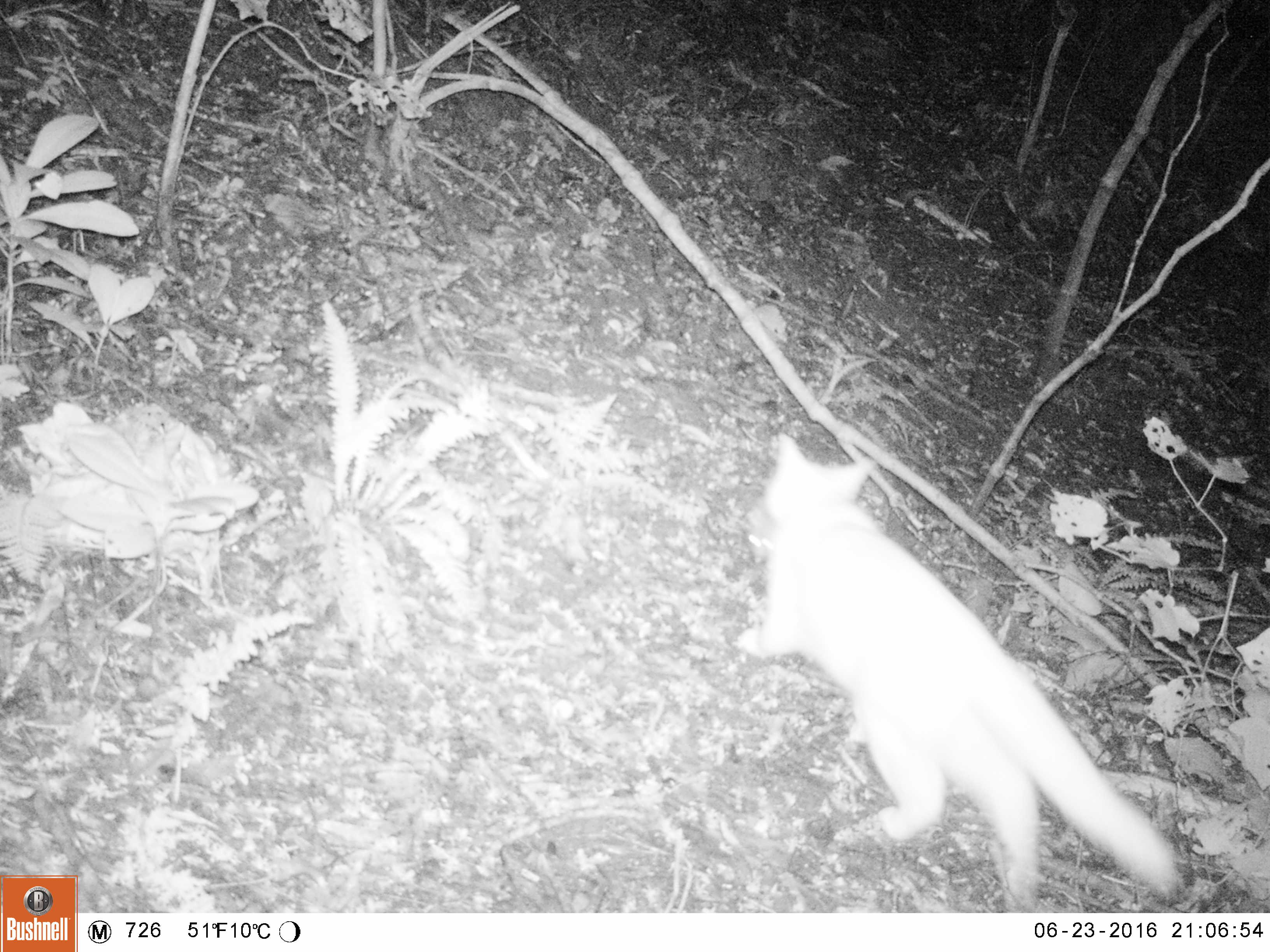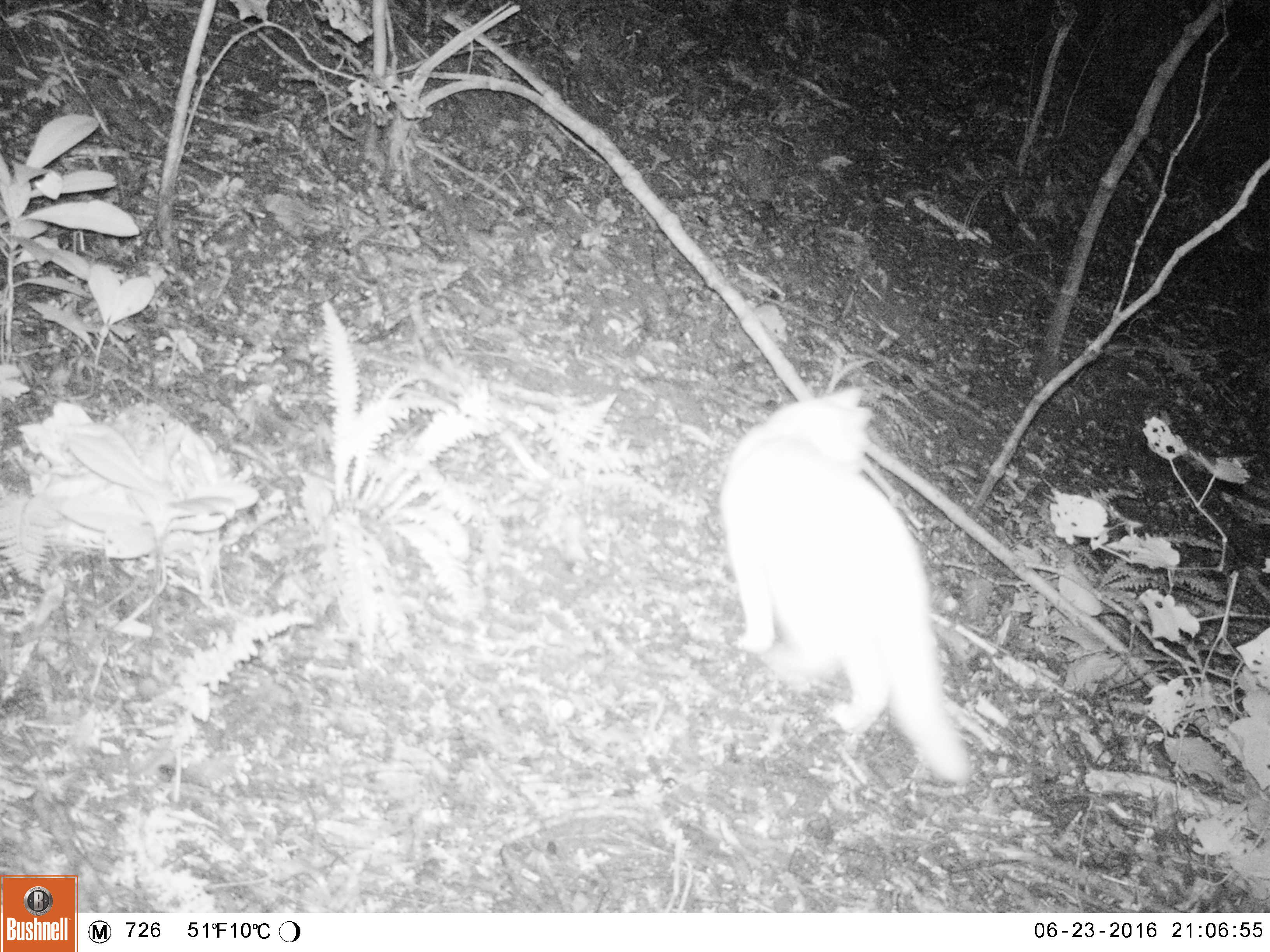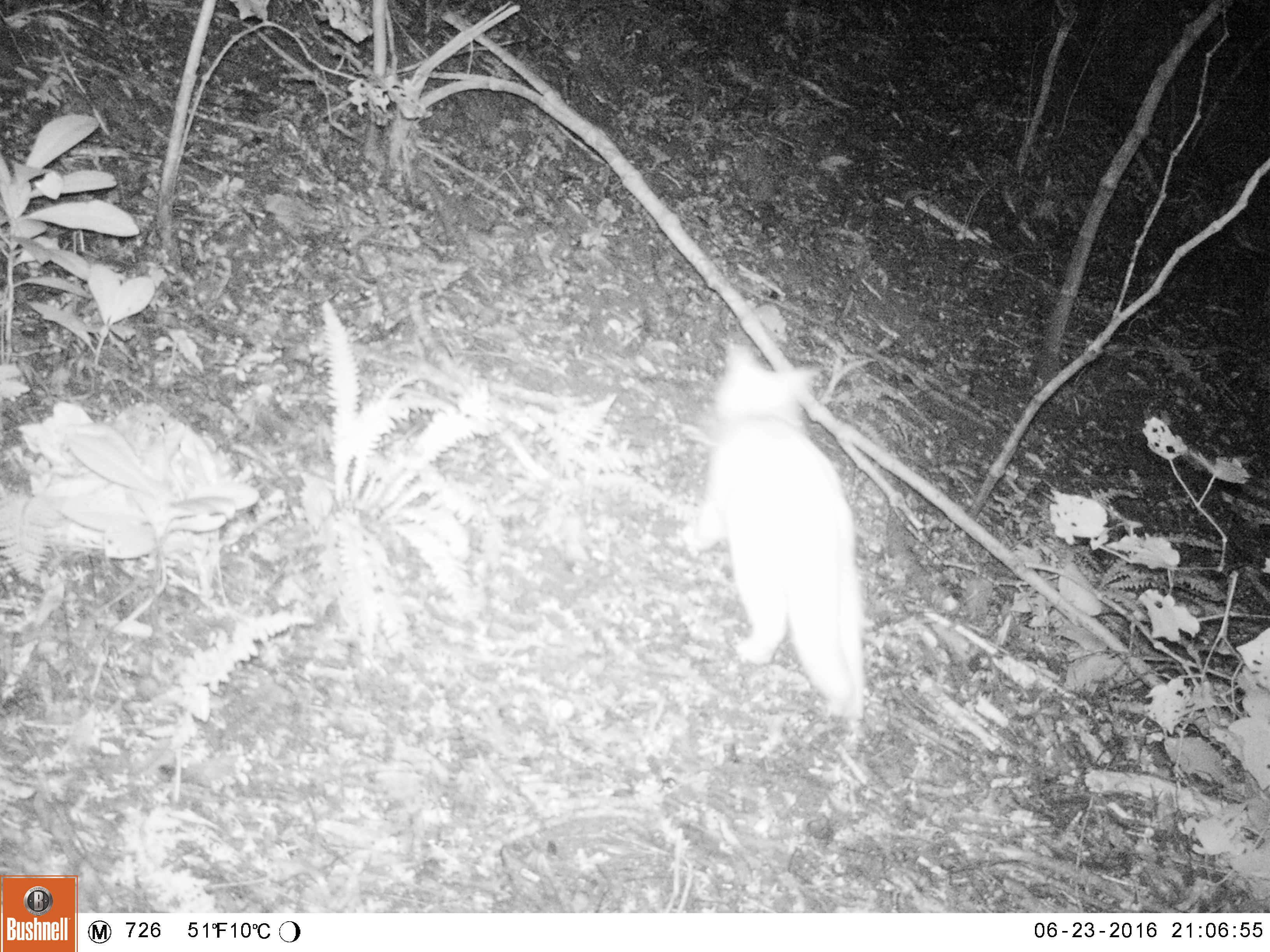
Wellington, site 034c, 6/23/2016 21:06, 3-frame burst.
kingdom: Animalia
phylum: Chordata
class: Mammalia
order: Carnivora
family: Felidae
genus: Felis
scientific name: Felis catus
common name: cat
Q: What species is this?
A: Cat (Felis catus).